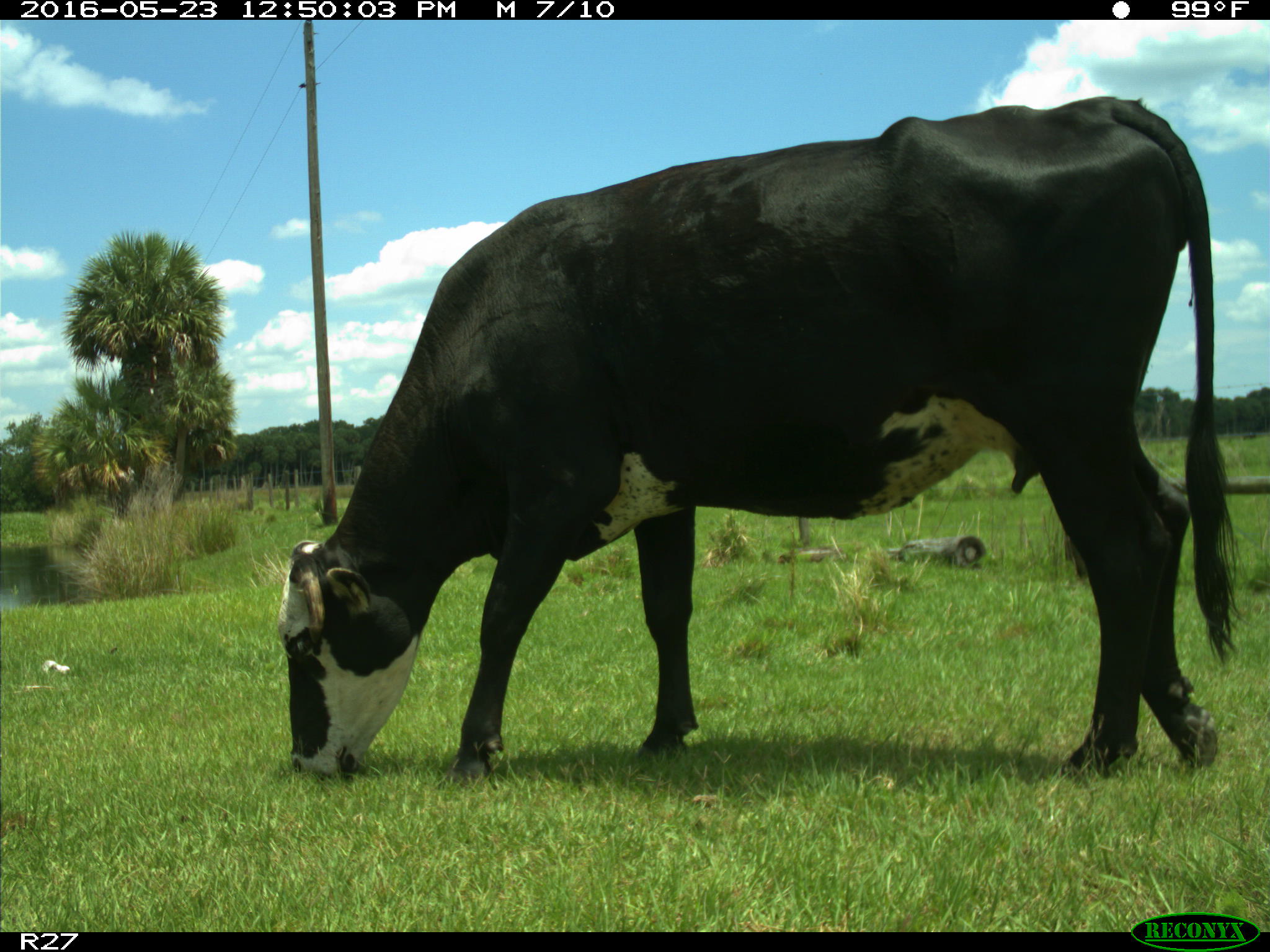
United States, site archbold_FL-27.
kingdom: Animalia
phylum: Chordata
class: Mammalia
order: Artiodactyla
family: Bovidae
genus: Bos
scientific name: Bos taurus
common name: domestic cow